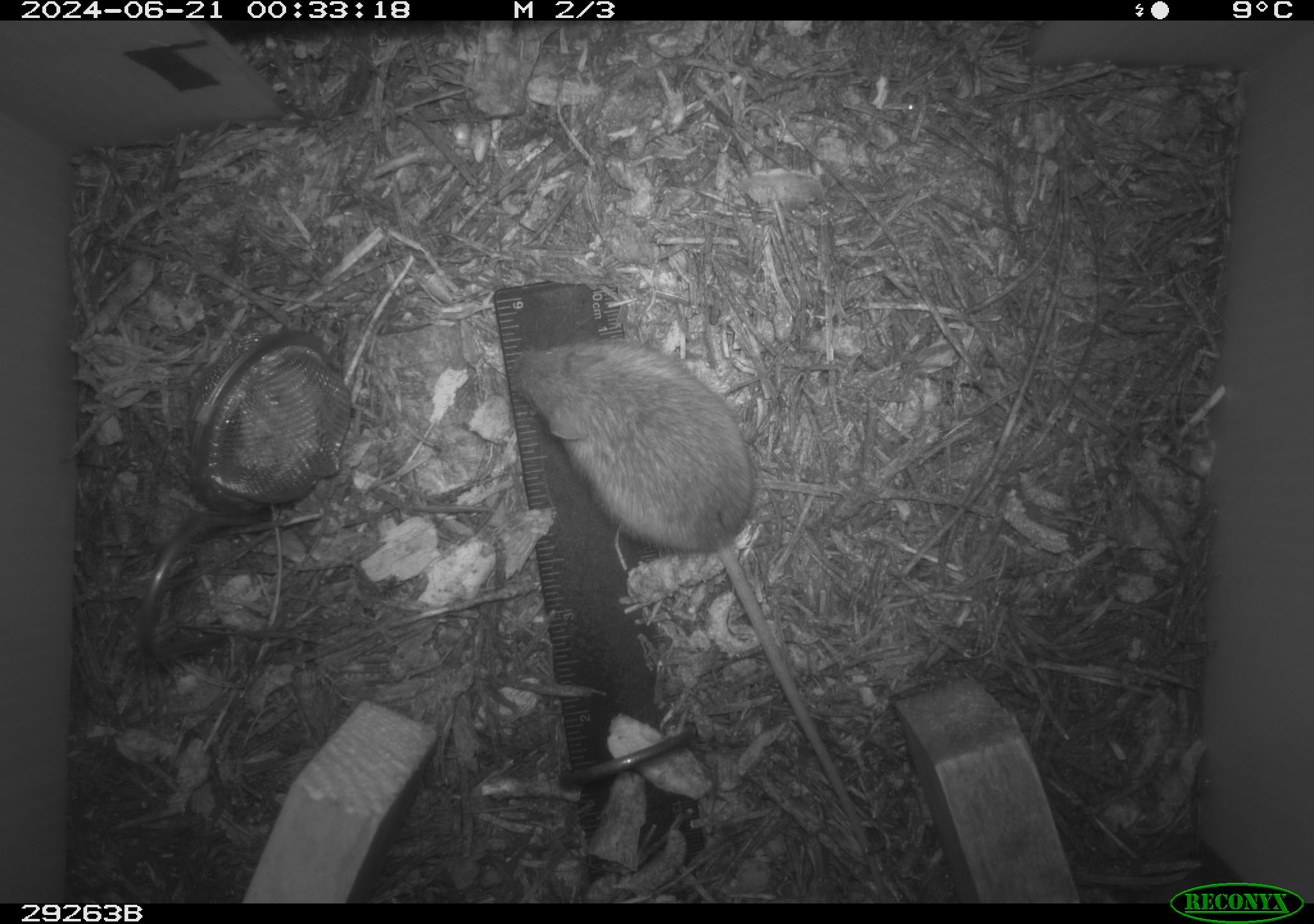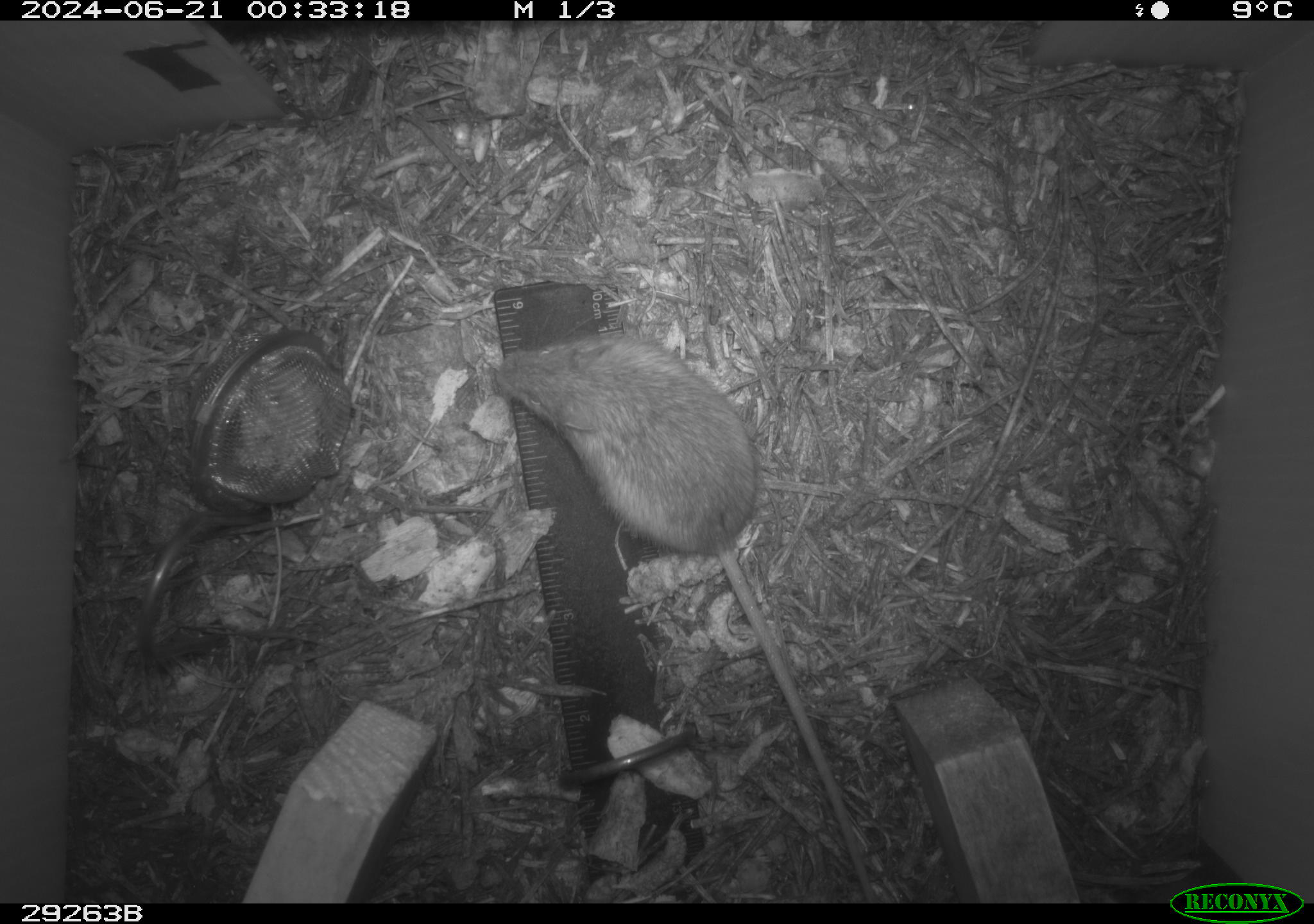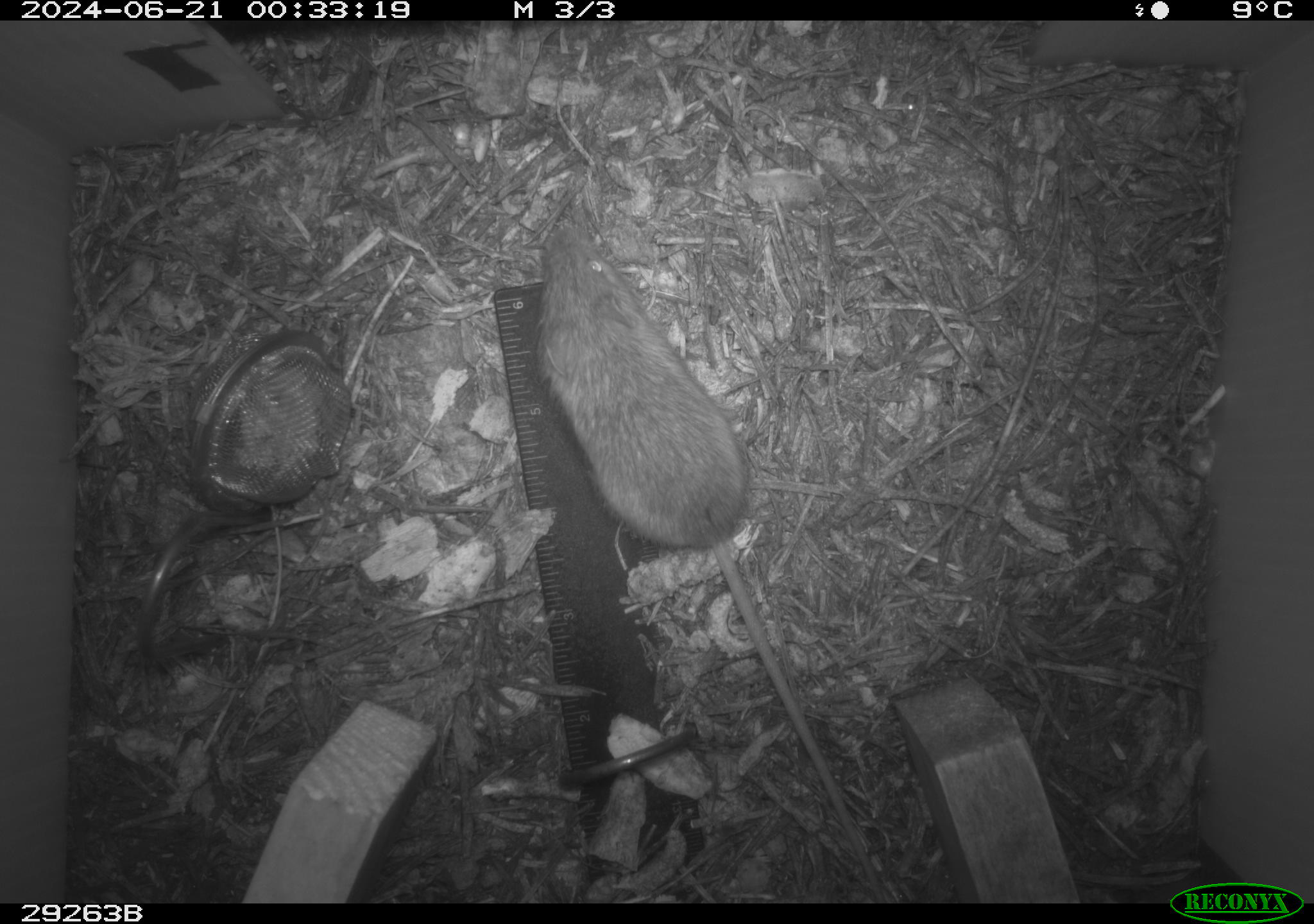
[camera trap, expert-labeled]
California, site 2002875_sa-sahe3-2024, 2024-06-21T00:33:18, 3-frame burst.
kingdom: Animalia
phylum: Chordata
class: Mammalia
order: Rodentia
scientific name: Rodentia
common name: mouse species